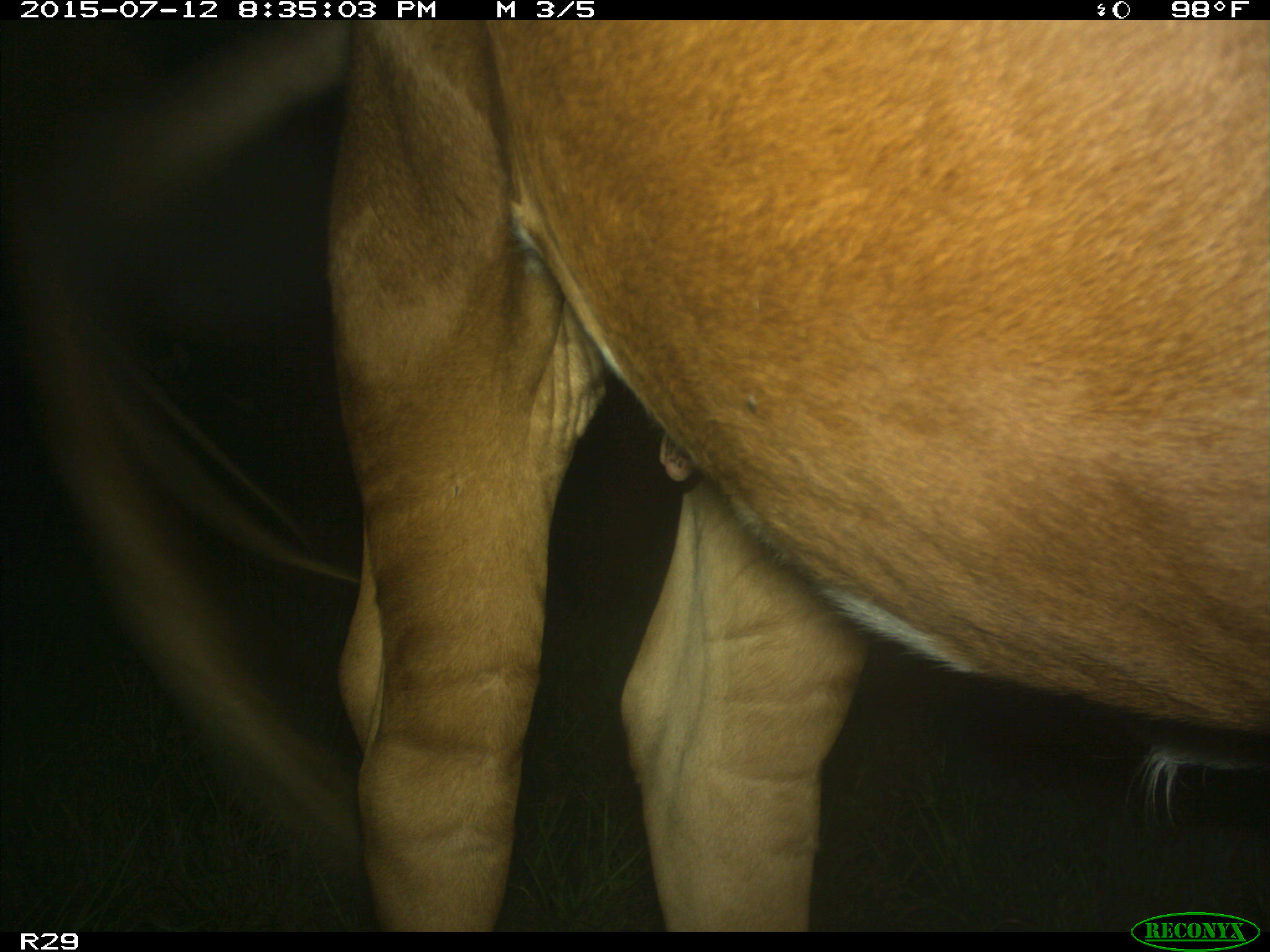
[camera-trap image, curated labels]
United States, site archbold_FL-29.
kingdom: Animalia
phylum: Chordata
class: Mammalia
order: Artiodactyla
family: Bovidae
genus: Bos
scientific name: Bos taurus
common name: domestic cow